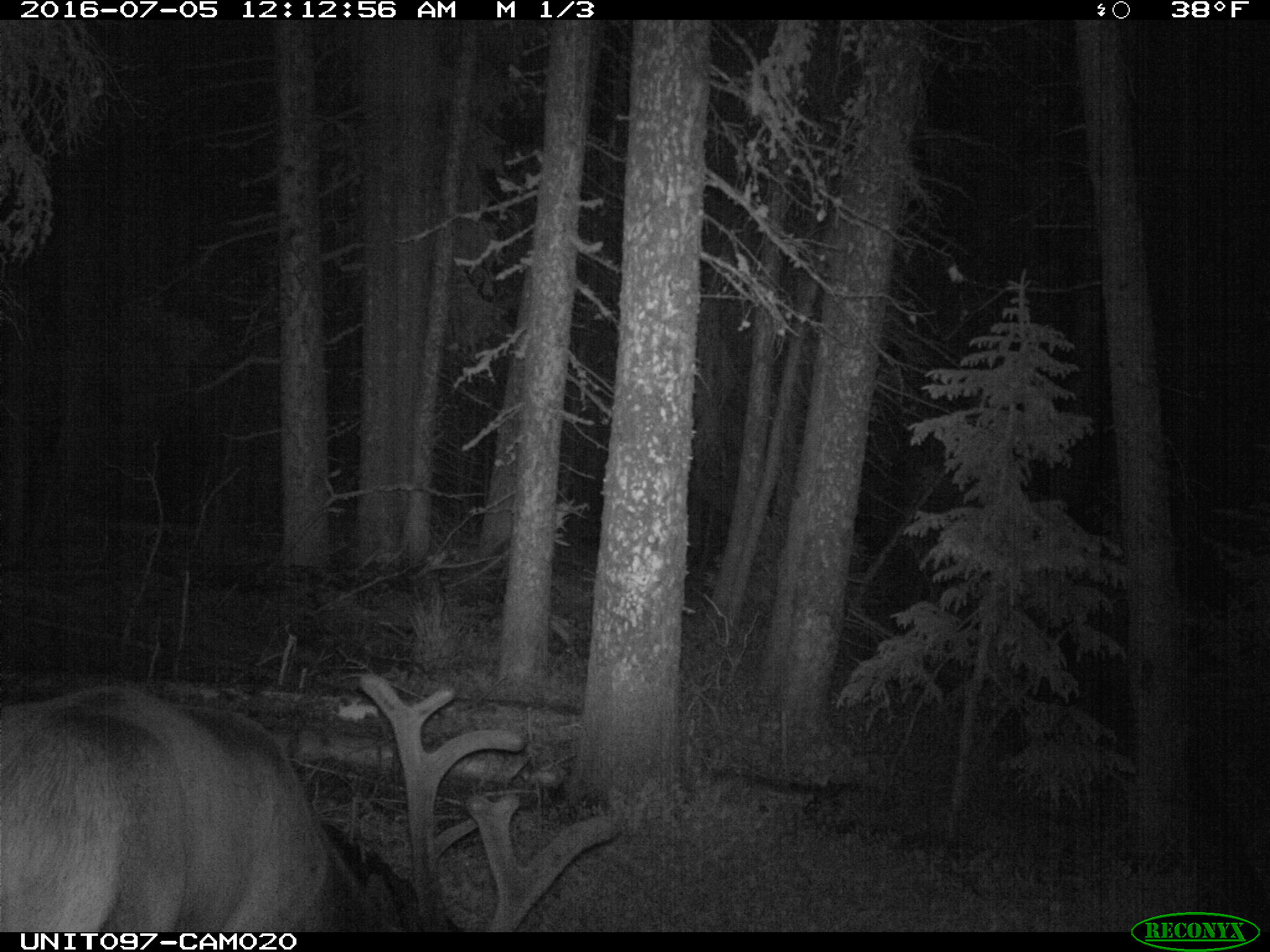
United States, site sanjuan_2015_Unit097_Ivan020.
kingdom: Animalia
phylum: Chordata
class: Mammalia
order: Artiodactyla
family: Cervidae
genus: Cervus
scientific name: Cervus elaphus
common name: red deer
Cervus elaphus (red deer).